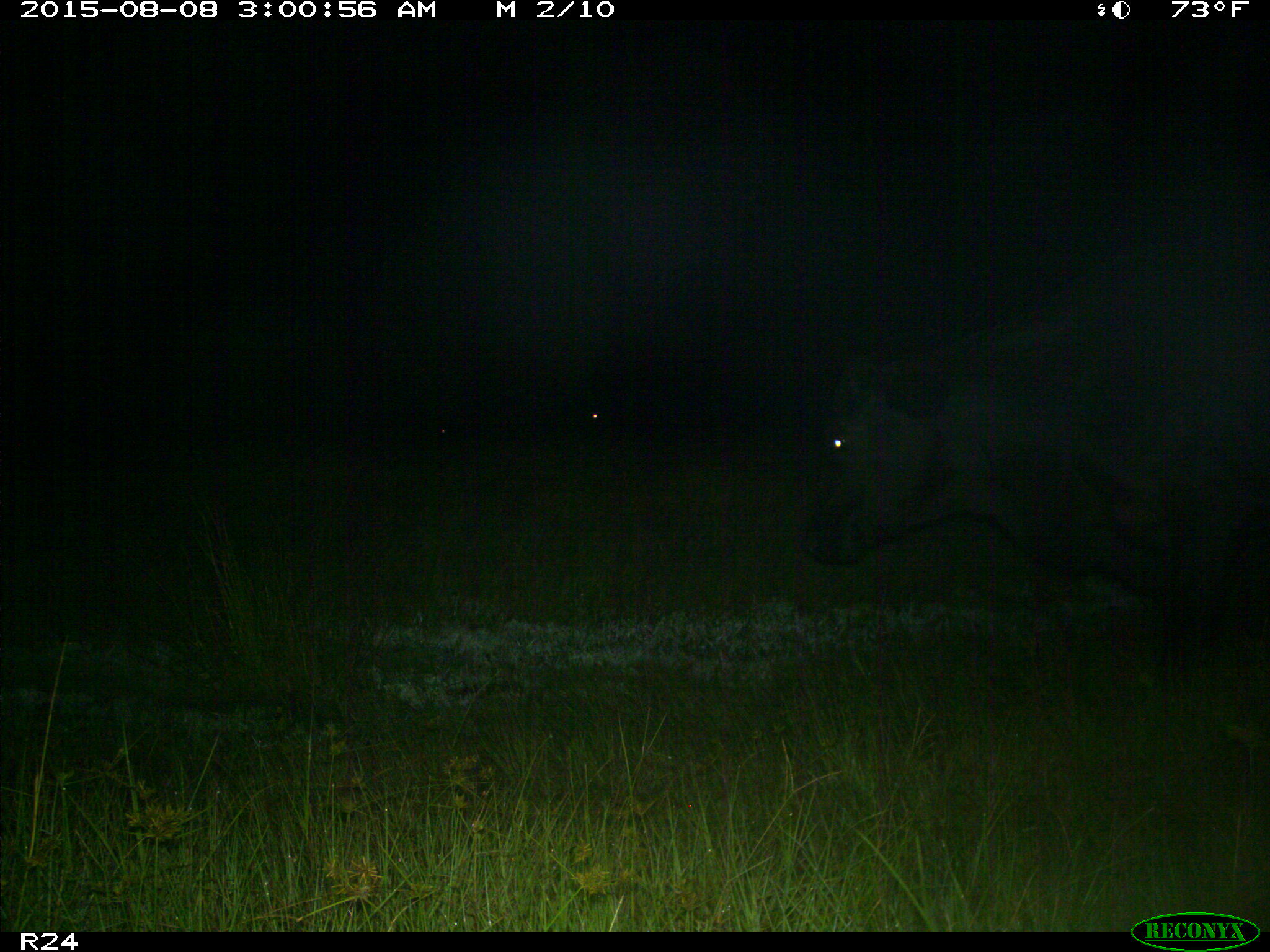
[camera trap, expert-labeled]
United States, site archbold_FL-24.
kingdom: Animalia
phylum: Chordata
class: Mammalia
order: Artiodactyla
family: Bovidae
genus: Bos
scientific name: Bos taurus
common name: domestic cow